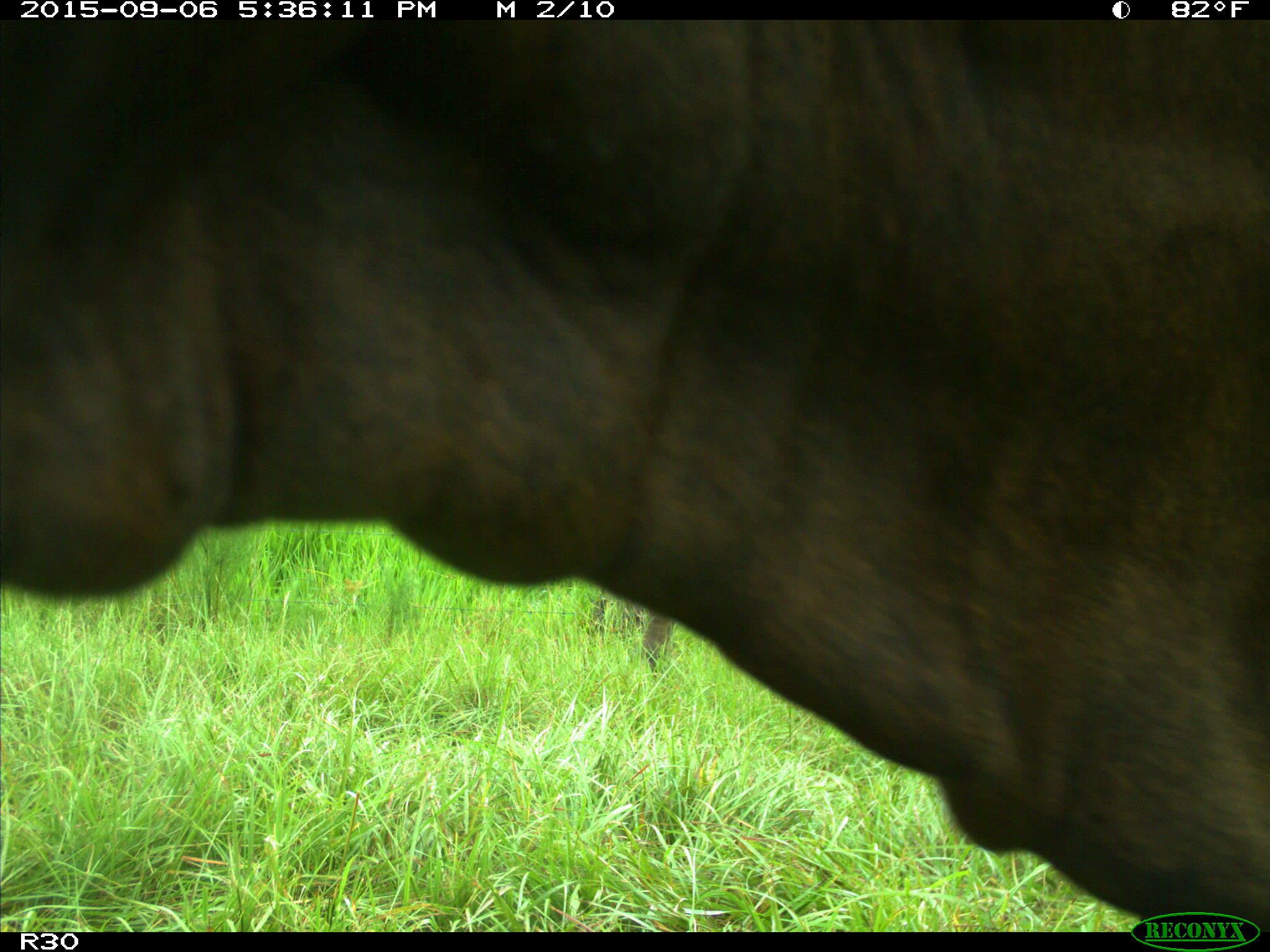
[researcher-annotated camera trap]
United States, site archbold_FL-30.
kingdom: Animalia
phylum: Chordata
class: Mammalia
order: Artiodactyla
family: Bovidae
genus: Bos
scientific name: Bos taurus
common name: domestic cow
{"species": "Bos taurus (domestic cow)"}